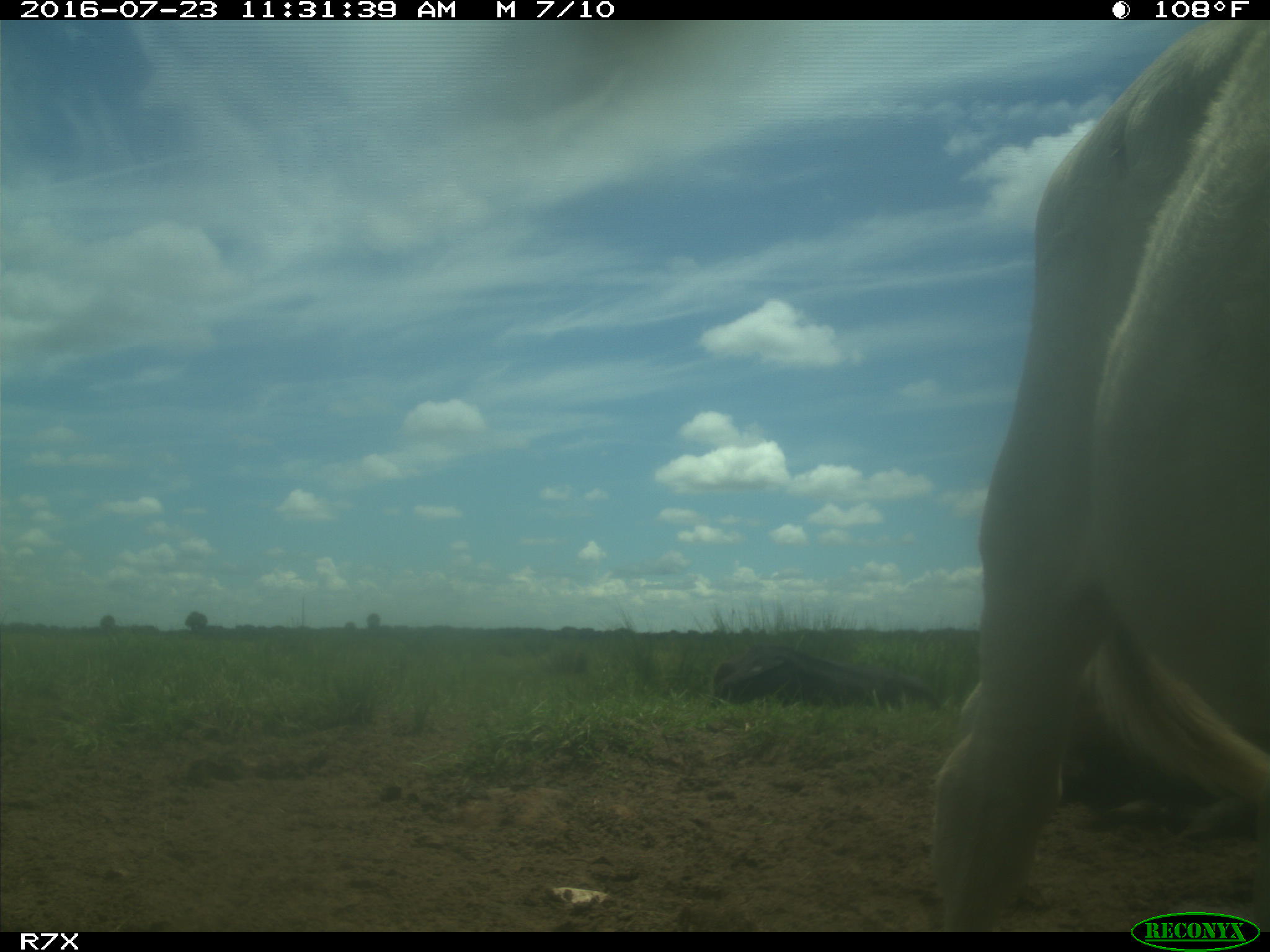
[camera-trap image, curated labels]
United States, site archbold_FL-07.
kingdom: Animalia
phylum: Chordata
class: Mammalia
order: Artiodactyla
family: Bovidae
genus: Bos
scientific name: Bos taurus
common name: domestic cow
Bos taurus (domestic cow).